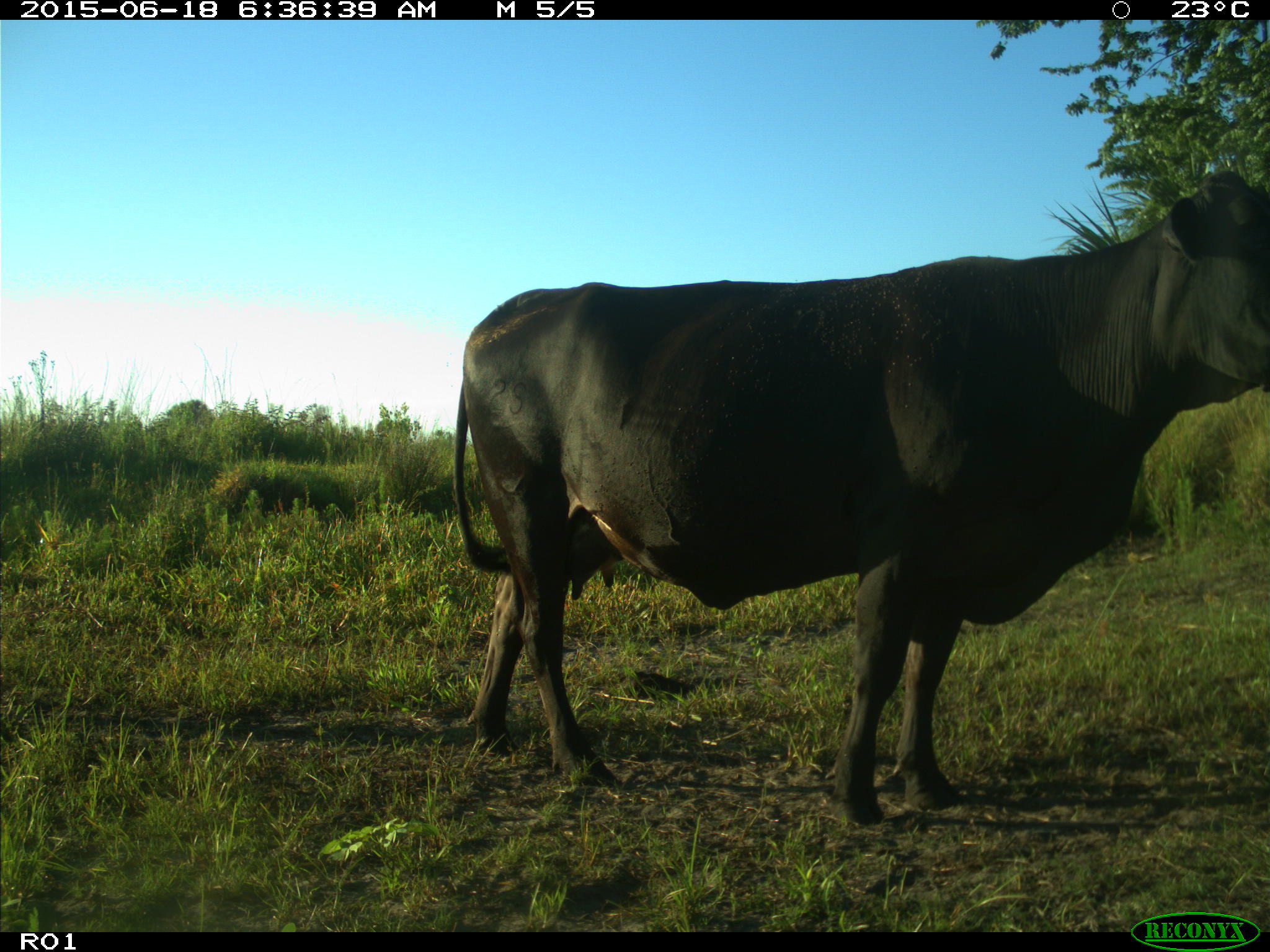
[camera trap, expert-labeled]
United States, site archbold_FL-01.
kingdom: Animalia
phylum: Chordata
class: Mammalia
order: Artiodactyla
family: Bovidae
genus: Bos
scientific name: Bos taurus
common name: domestic cow